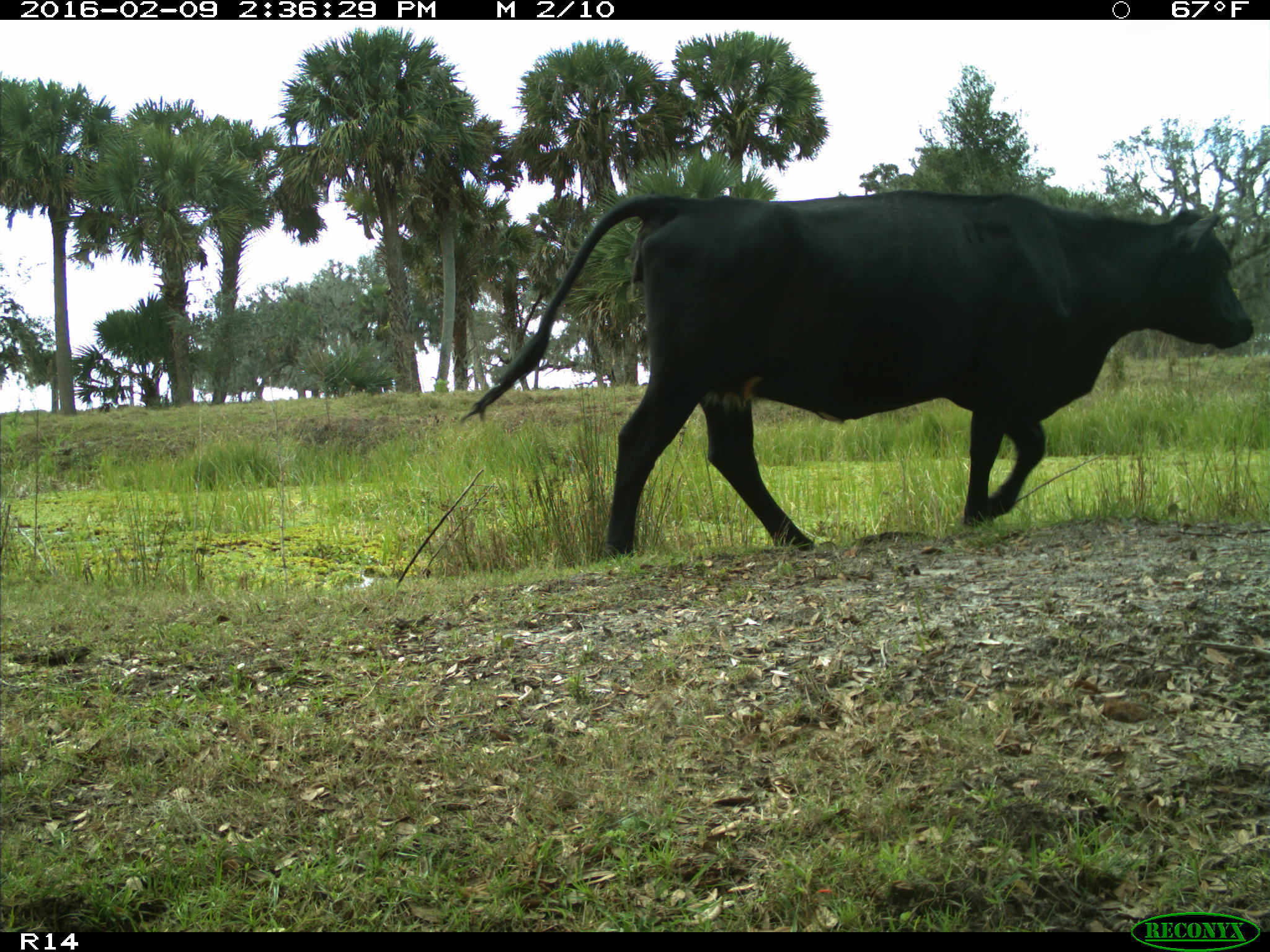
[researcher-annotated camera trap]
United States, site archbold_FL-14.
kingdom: Animalia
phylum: Chordata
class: Mammalia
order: Artiodactyla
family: Bovidae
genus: Bos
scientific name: Bos taurus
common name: domestic cow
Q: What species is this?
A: Bos taurus (domestic cow).